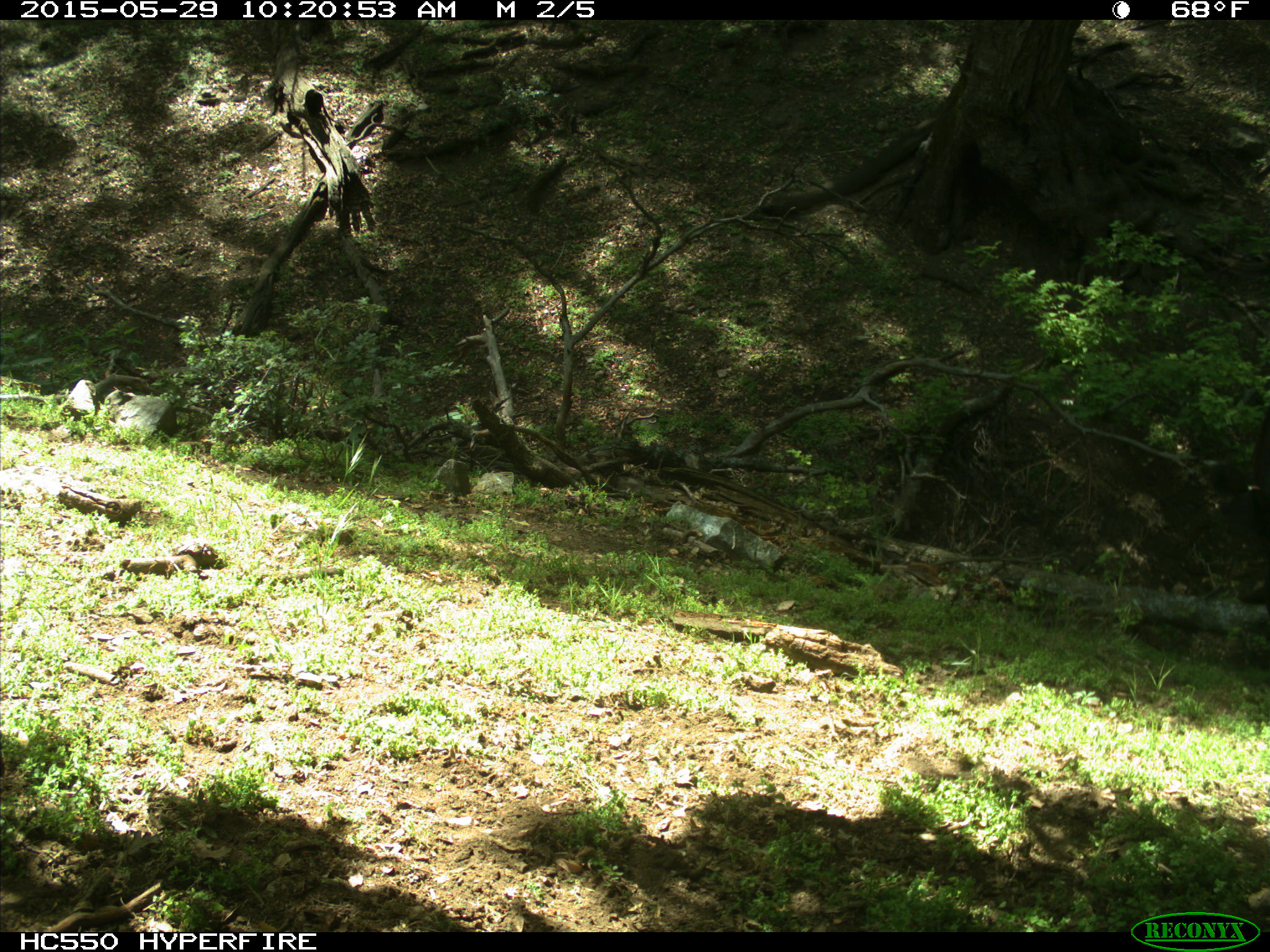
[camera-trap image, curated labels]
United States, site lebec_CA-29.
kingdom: Animalia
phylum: Chordata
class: Mammalia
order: Artiodactyla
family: Bovidae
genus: Bos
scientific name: Bos taurus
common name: domestic cow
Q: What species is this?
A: Bos taurus (domestic cow).